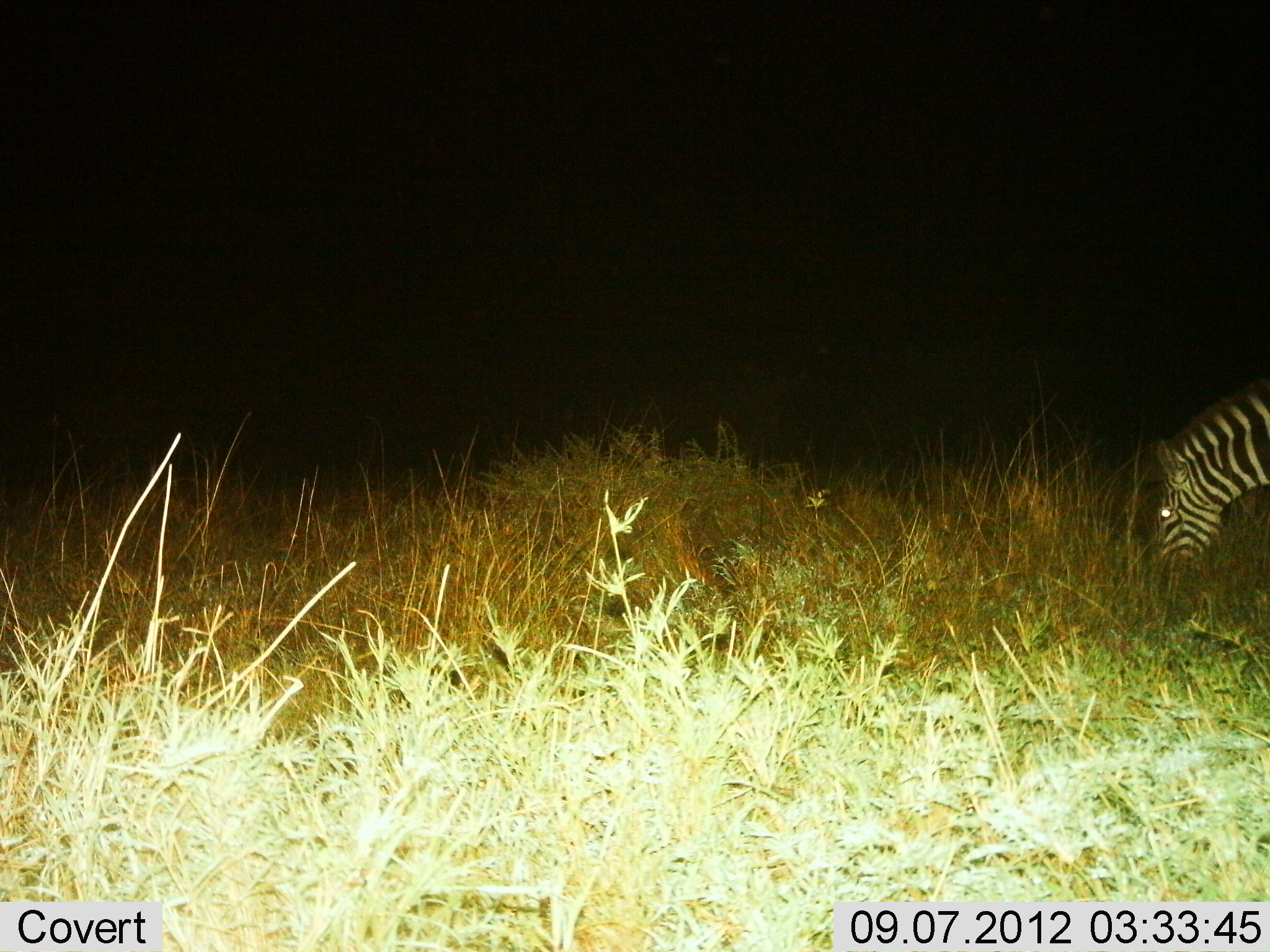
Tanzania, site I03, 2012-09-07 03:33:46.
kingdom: Animalia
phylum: Chordata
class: Mammalia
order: Perissodactyla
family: Equidae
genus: Equus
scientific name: Equus quagga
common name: plains zebra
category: zebra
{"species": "zebra (plains zebra) (Equus quagga)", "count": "1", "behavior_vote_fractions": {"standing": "20%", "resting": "10%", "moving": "0%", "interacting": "0%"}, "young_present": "0%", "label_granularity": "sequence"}